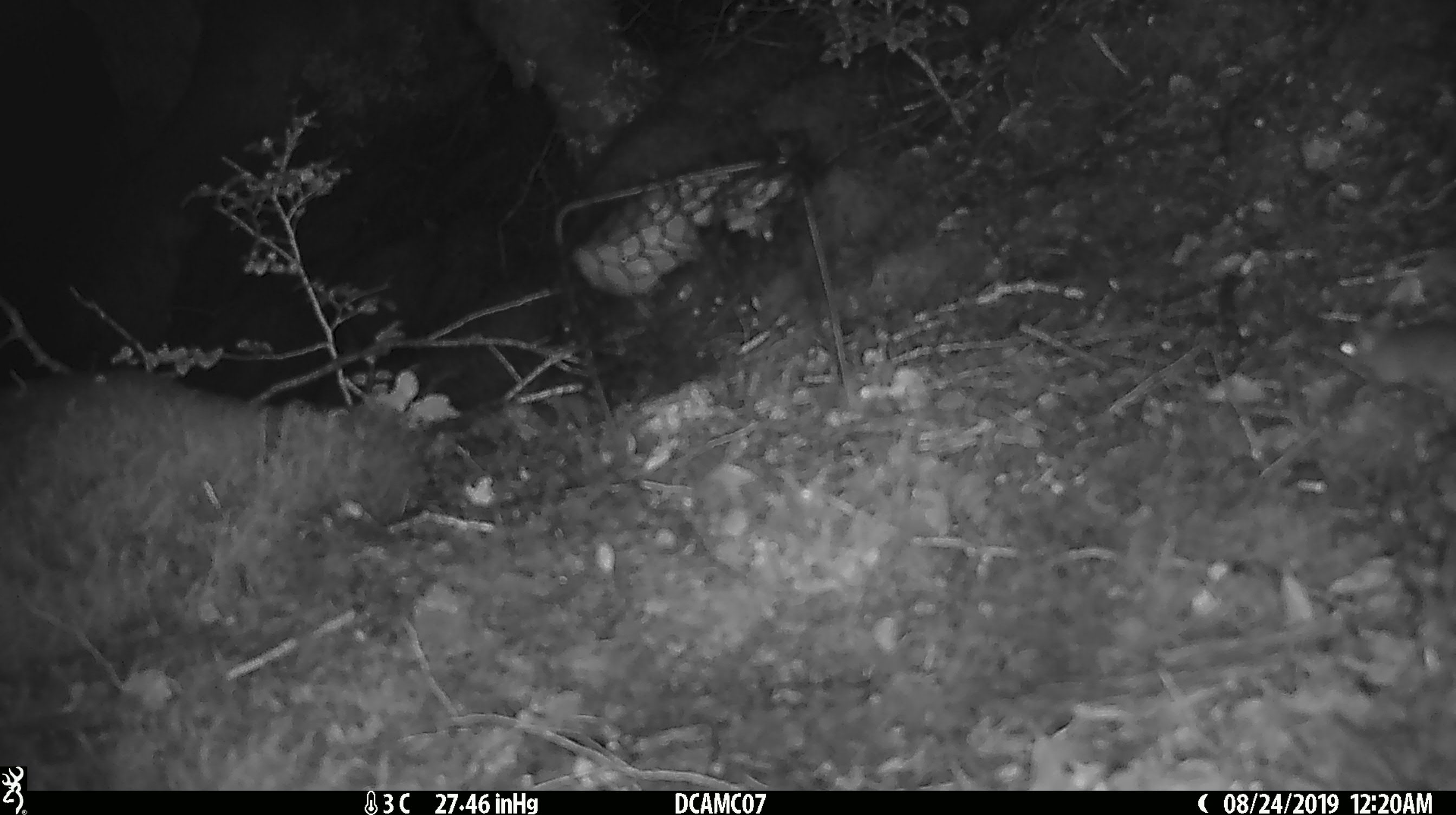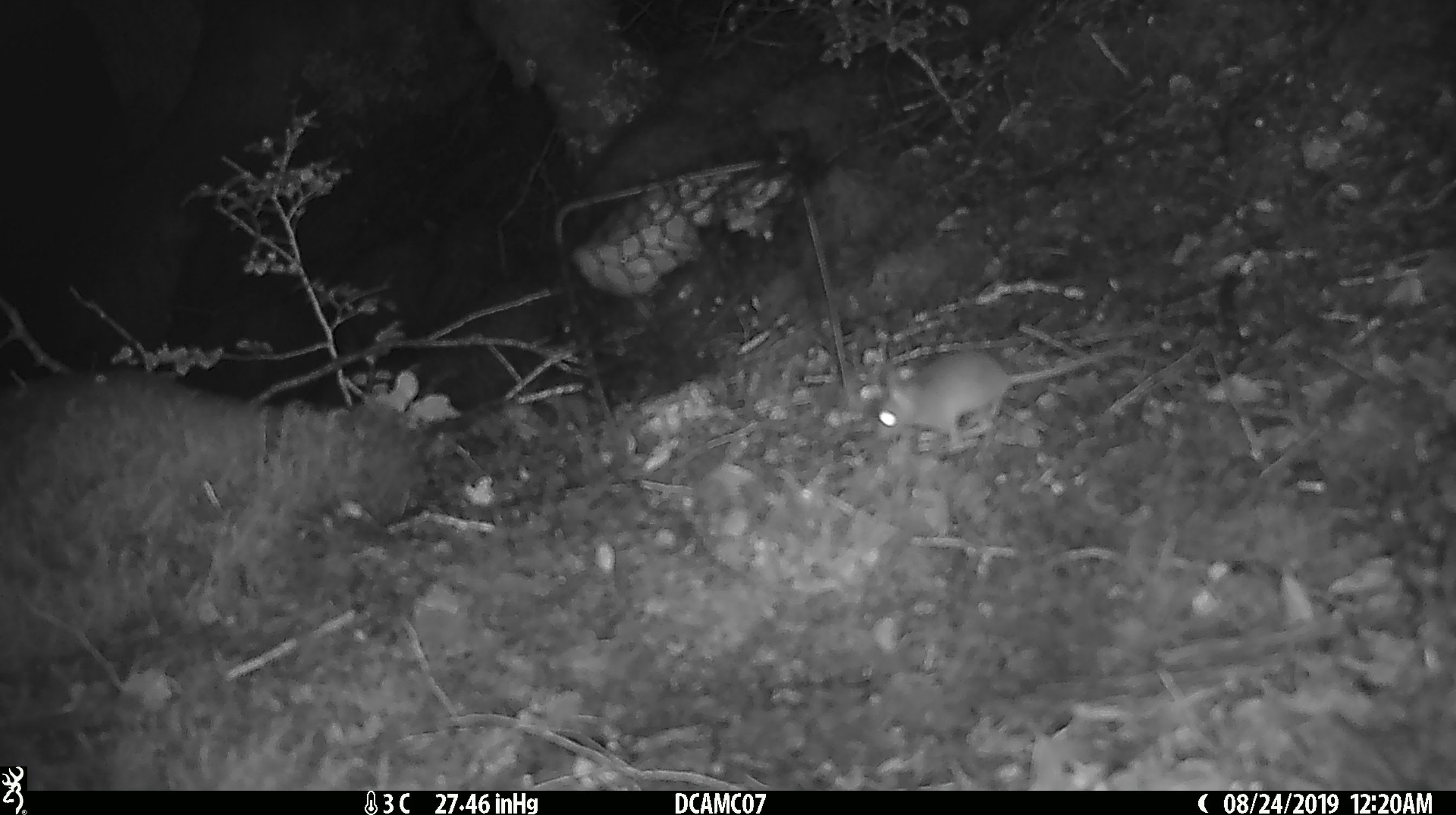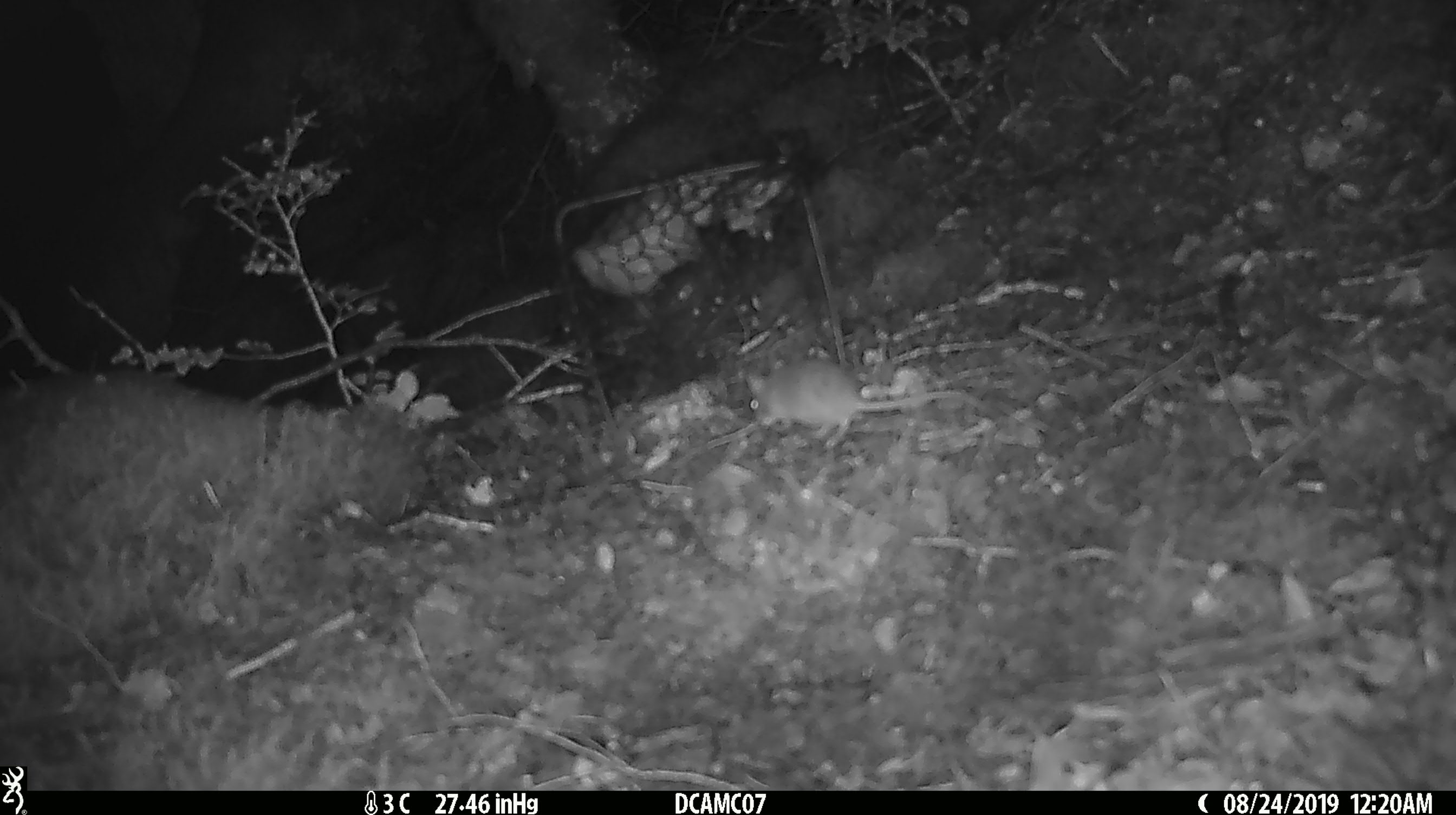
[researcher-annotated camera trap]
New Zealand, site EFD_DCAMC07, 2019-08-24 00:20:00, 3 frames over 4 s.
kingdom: Animalia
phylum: Chordata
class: Mammalia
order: Rodentia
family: Muridae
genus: Mus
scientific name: Mus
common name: mouse